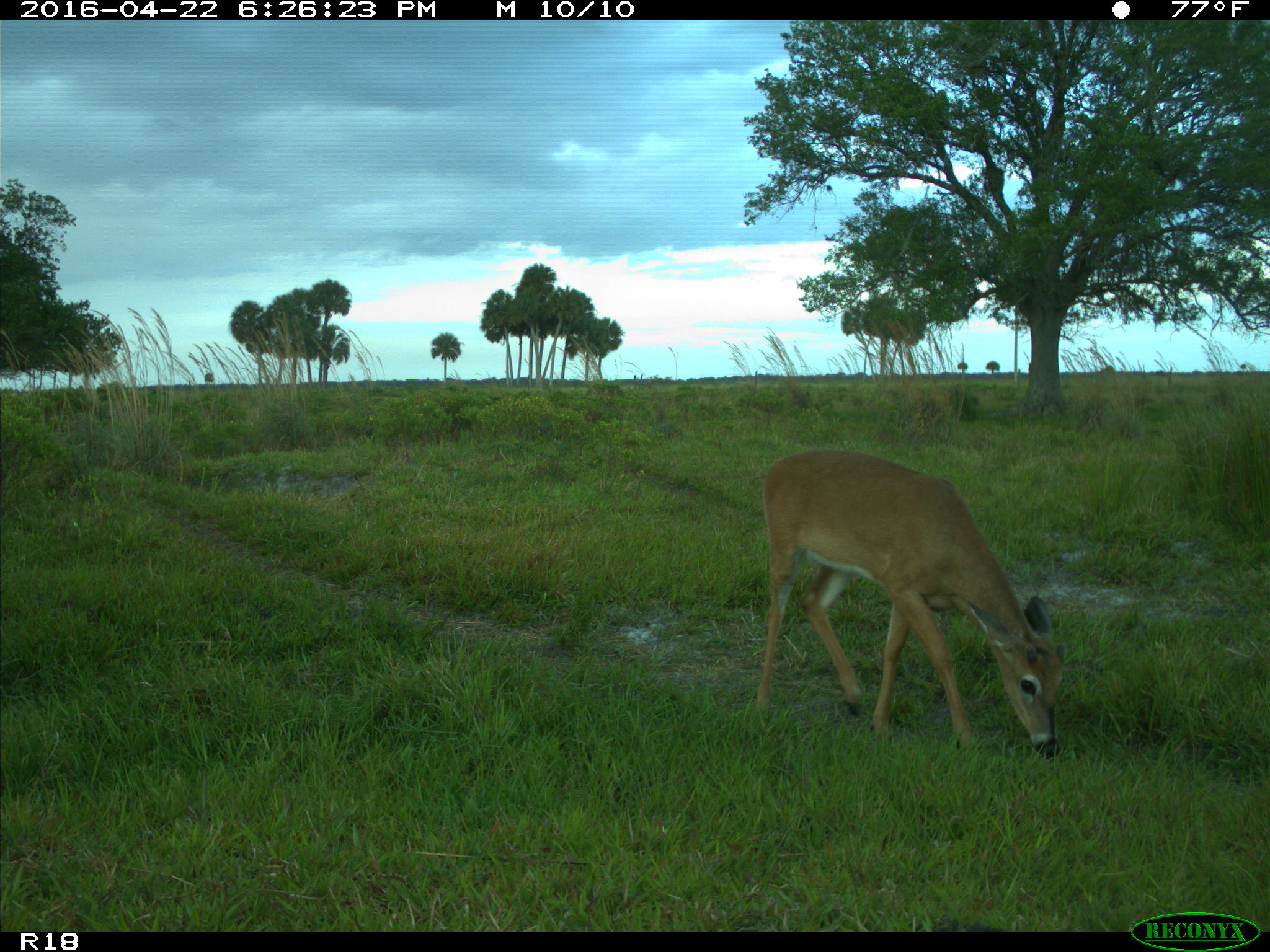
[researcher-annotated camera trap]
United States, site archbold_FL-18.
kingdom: Animalia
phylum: Chordata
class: Mammalia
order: Artiodactyla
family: Bovidae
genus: Bos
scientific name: Bos taurus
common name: domestic cow